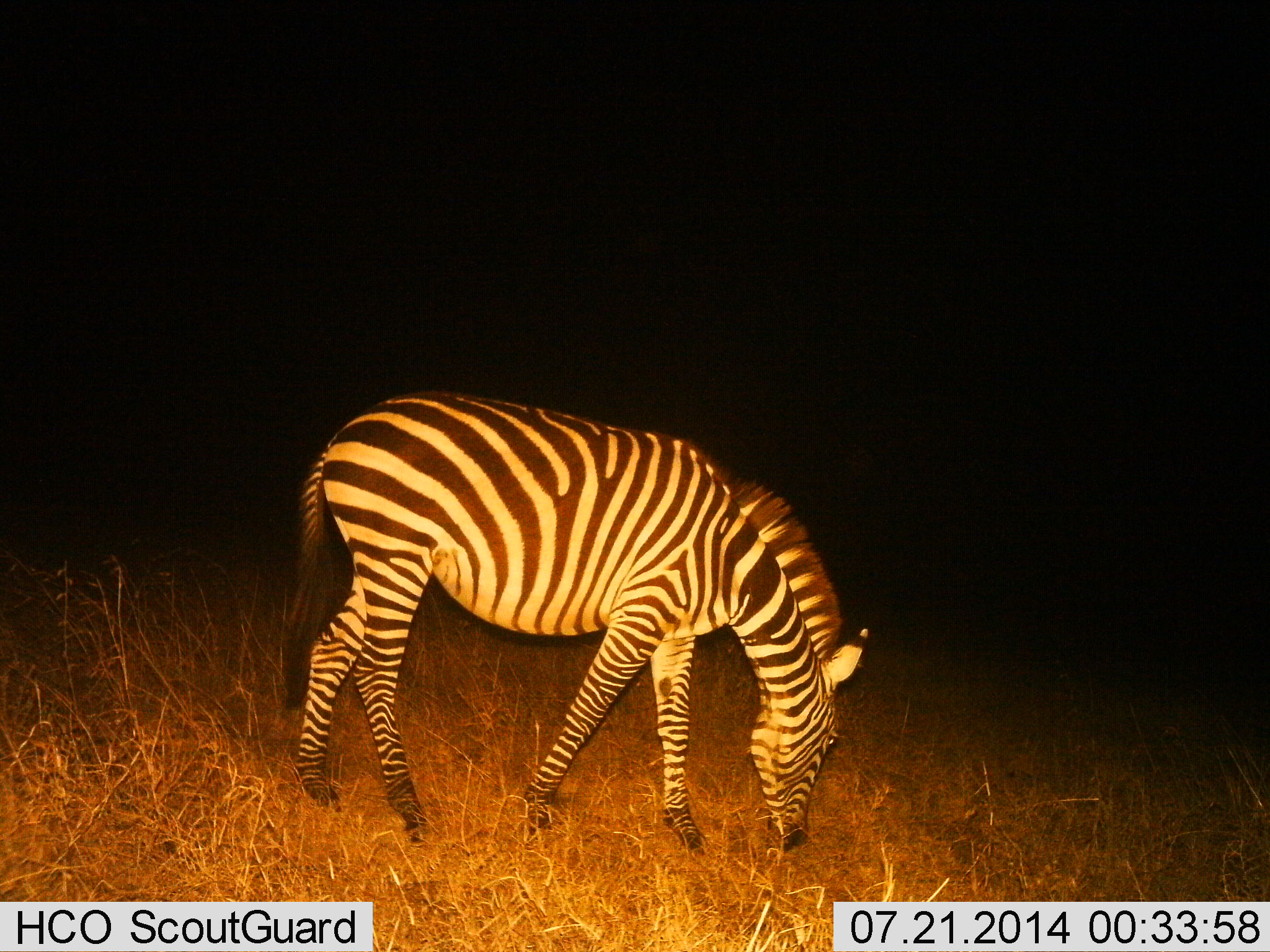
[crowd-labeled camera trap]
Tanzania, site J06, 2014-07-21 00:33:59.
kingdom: Animalia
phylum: Chordata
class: Mammalia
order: Perissodactyla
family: Equidae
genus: Equus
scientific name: Equus quagga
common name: plains zebra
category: zebra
Zebra (plains zebra) (Equus quagga), count 1. Behavior (volunteer vote fractions): standing 30%, resting 0%, moving 0%, interacting 0%. Young present (vote fraction): 0%. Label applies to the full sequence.